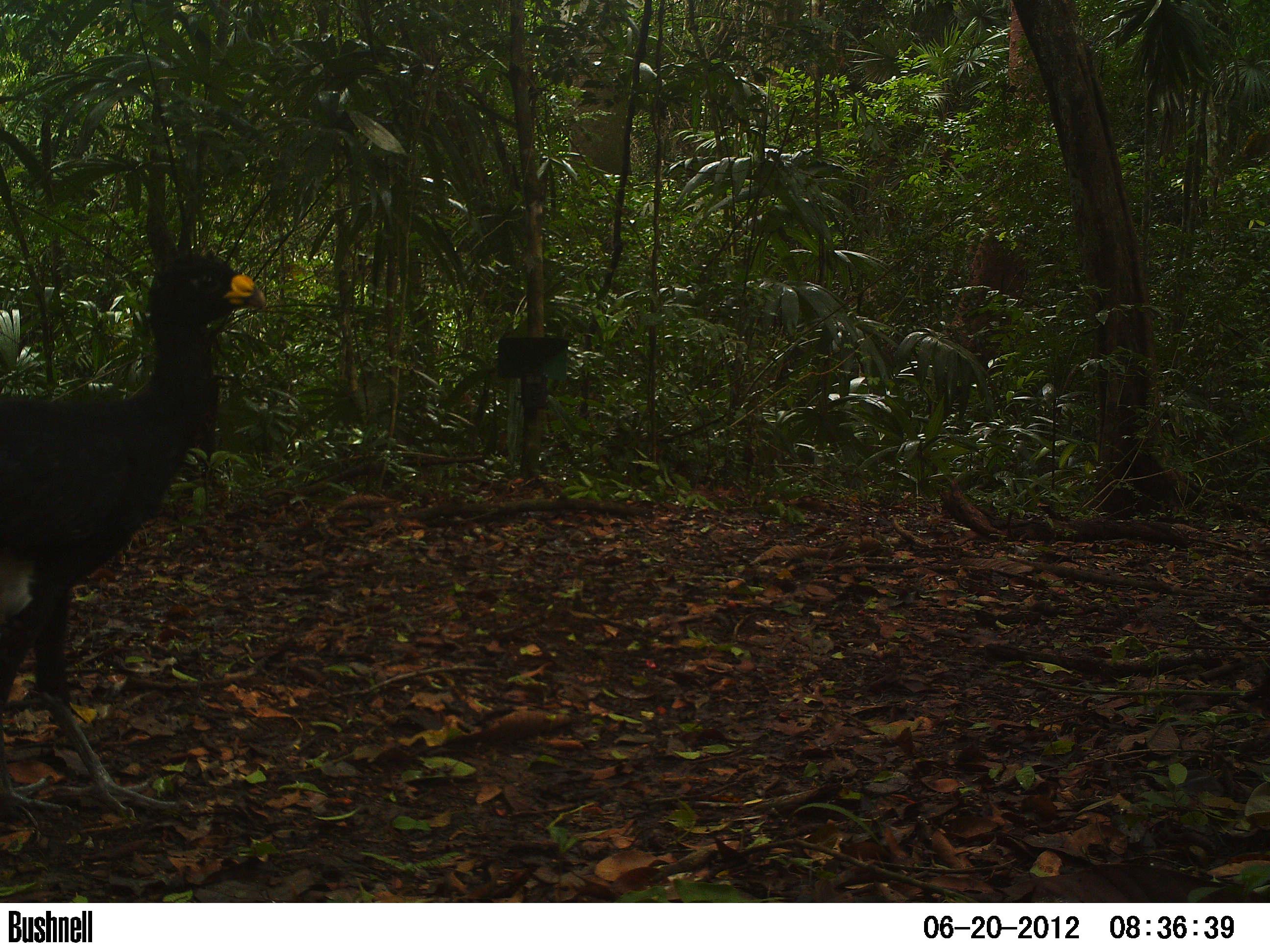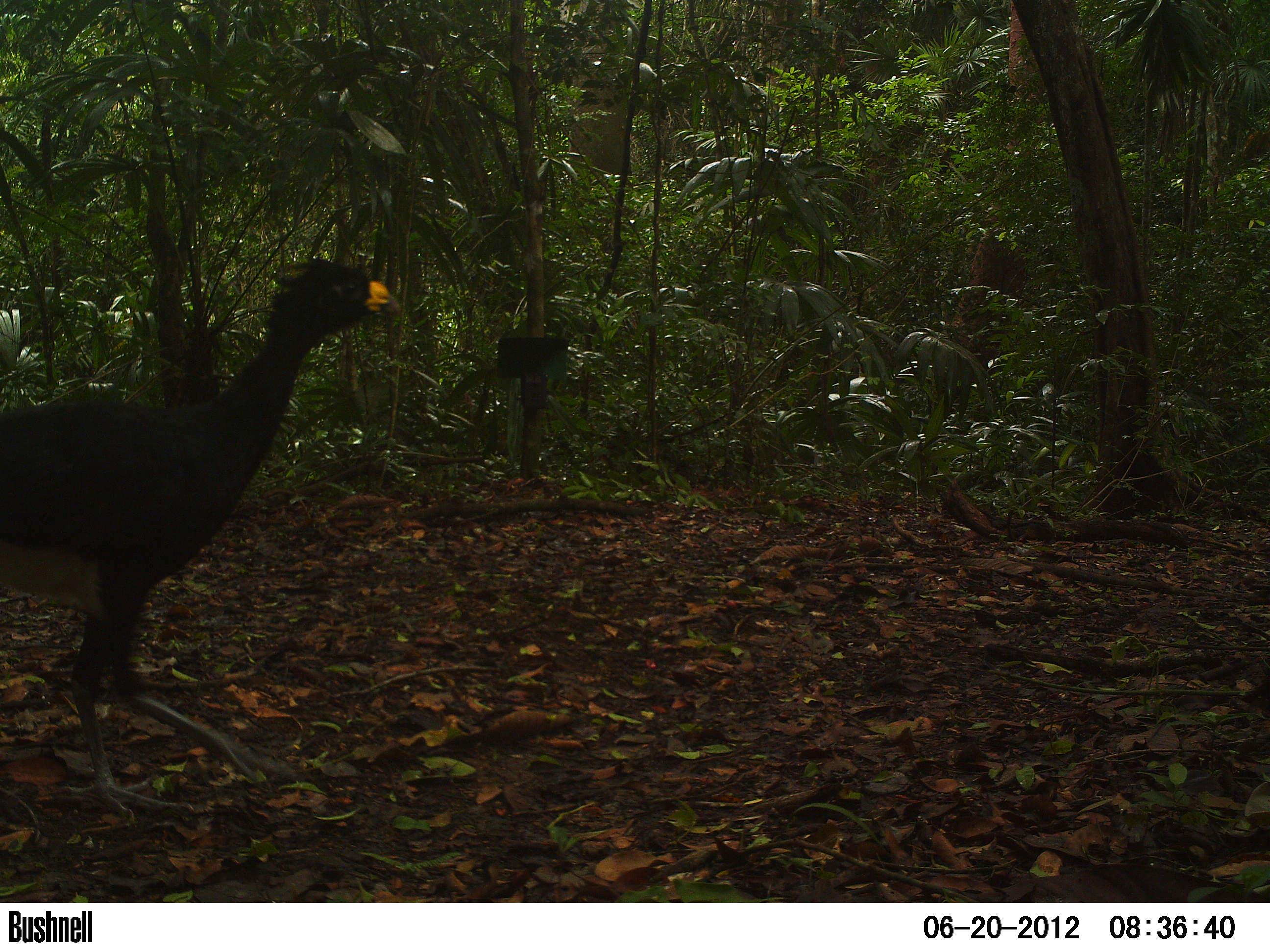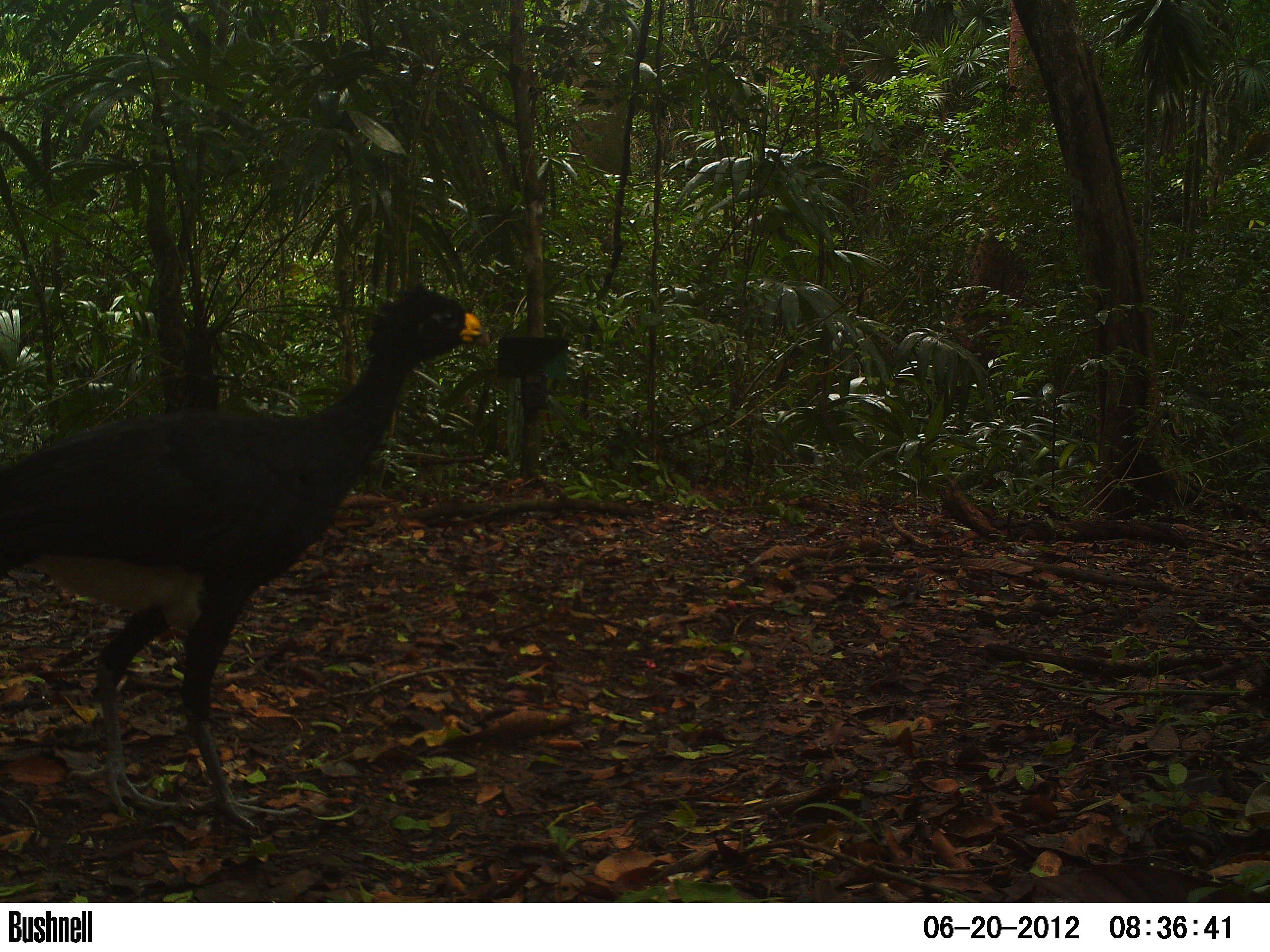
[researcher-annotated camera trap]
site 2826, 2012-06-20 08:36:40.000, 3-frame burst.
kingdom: Animalia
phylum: Chordata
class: Aves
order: Galliformes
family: Cracidae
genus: Crax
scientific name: Crax rubra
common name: great curassow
Crax rubra (great curassow), count 1, age adult, sex male.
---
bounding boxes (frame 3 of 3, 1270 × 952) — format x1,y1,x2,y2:
crax rubra: 0,282,491,836